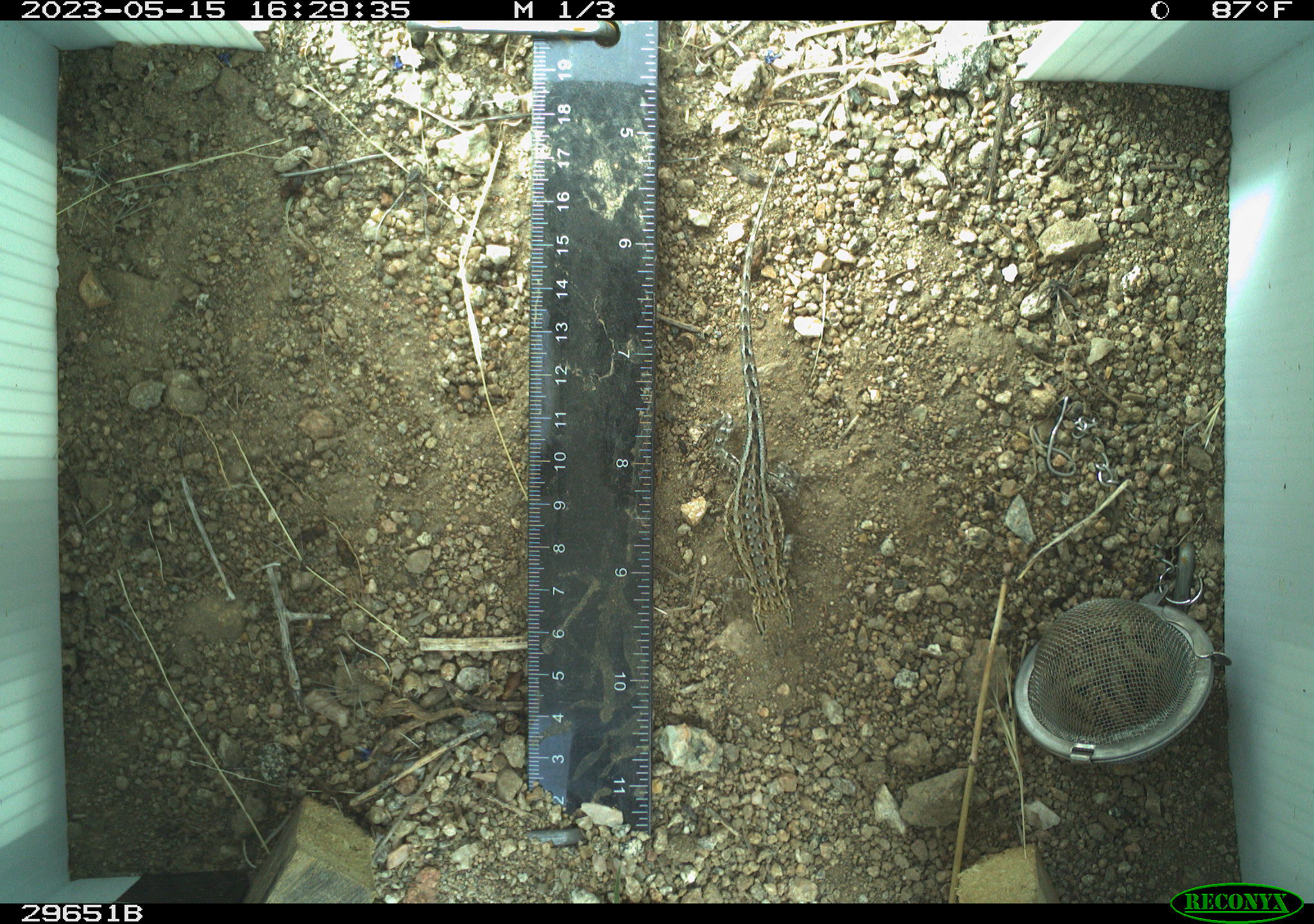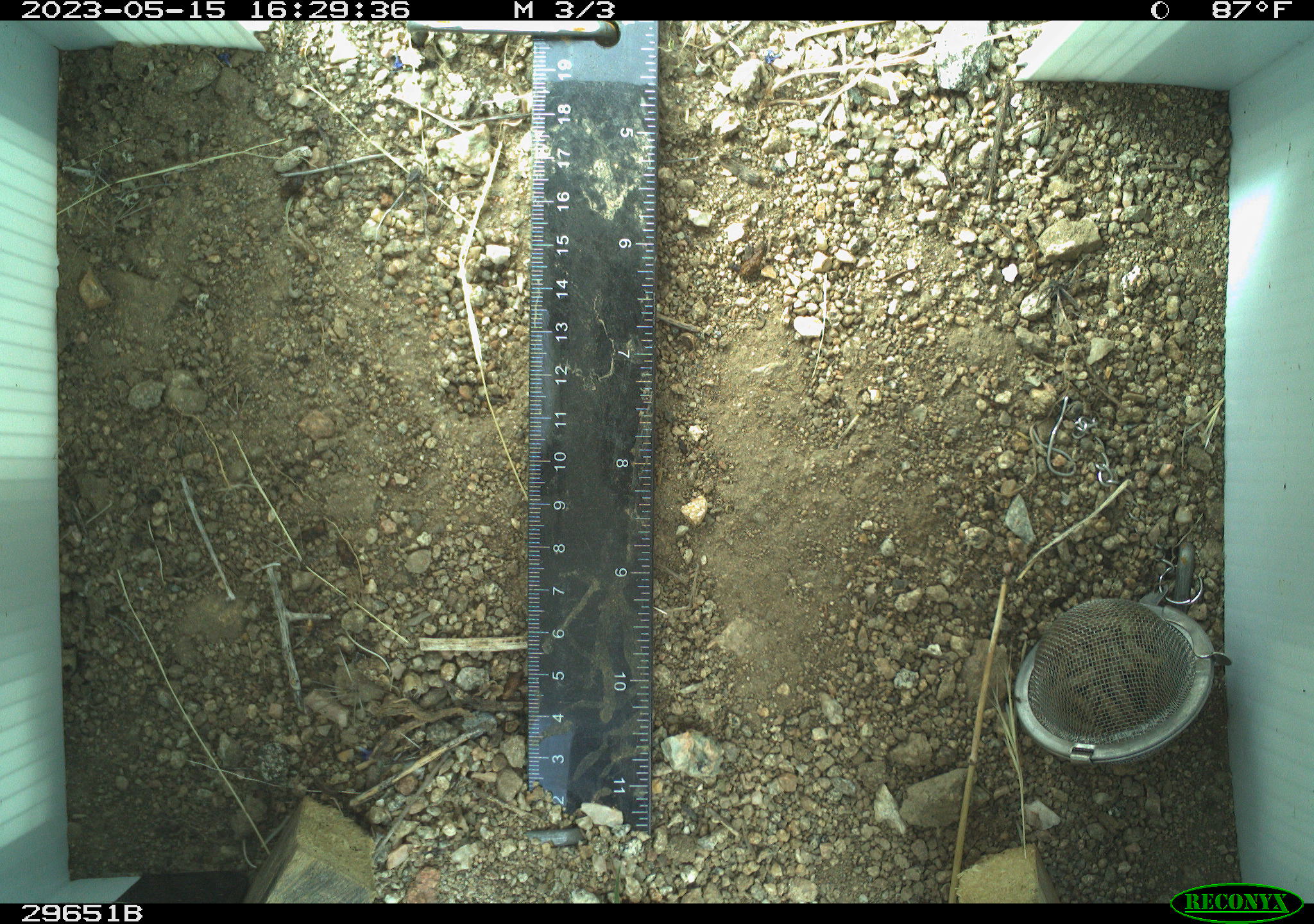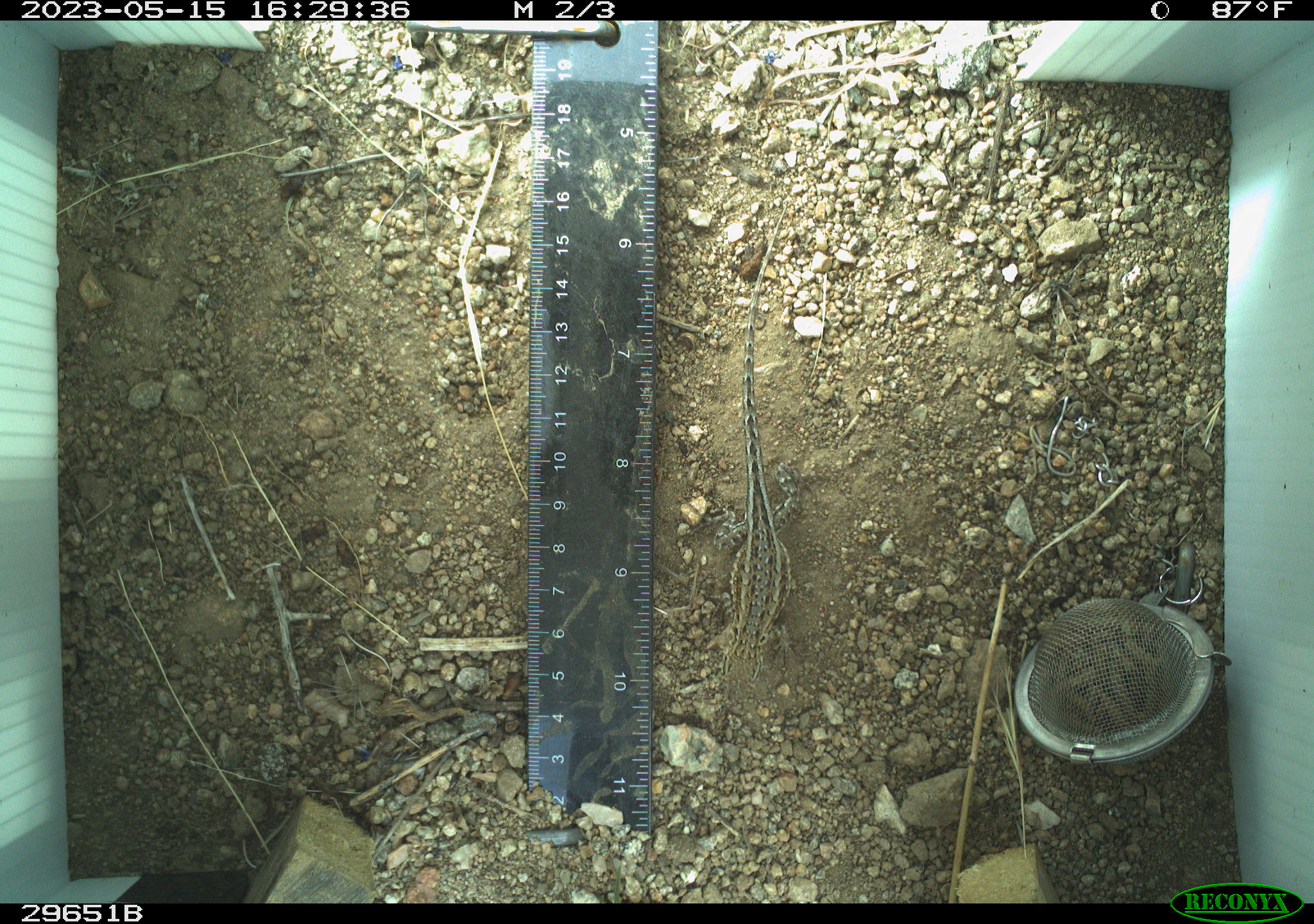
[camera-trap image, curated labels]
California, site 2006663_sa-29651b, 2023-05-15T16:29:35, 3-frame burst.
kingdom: Animalia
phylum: Chordata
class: Reptilia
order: Squamata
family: Phrynosomatidae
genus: Uta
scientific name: Uta stansburiana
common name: common side-blotched lizard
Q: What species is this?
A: Common side-blotched lizard (Uta stansburiana).